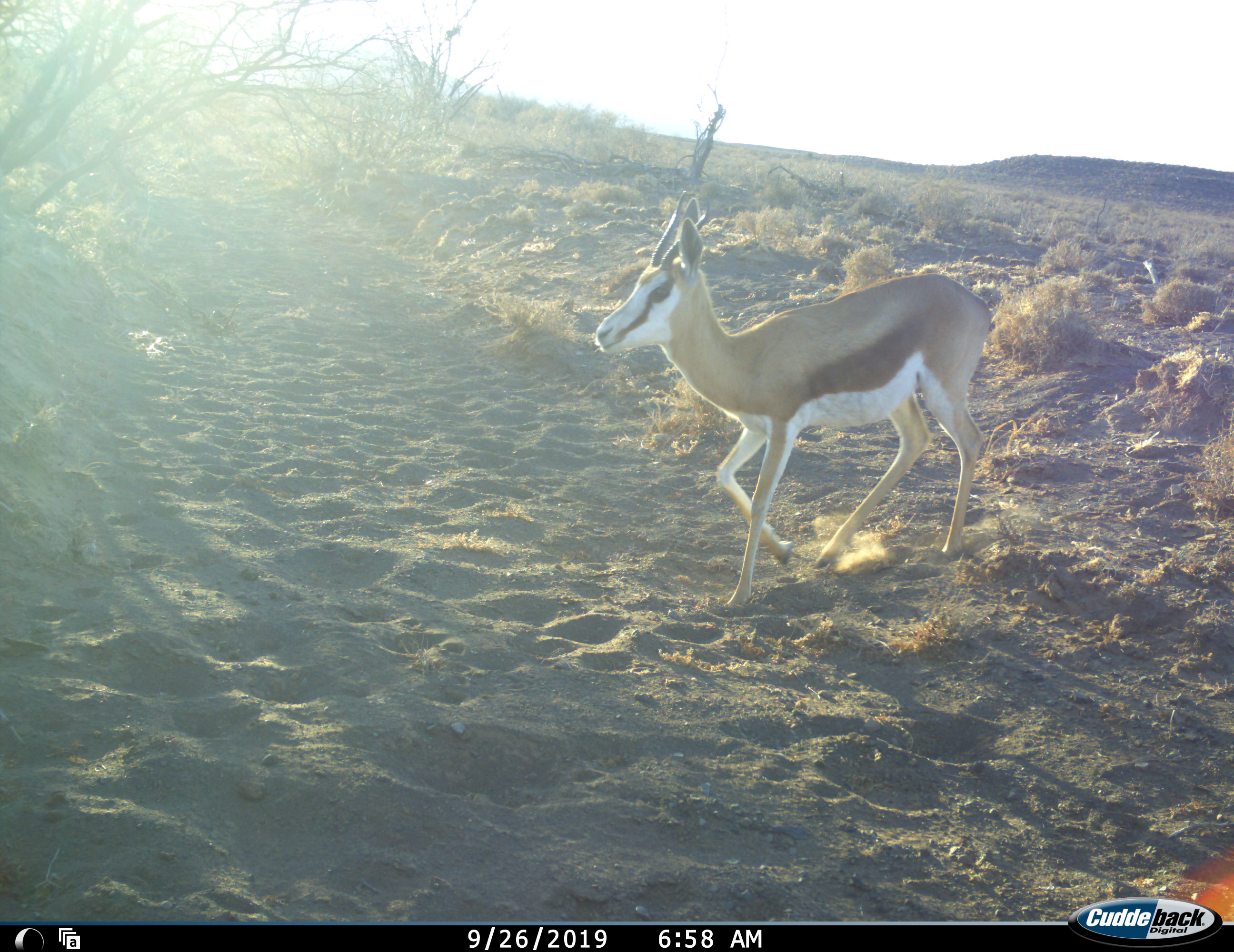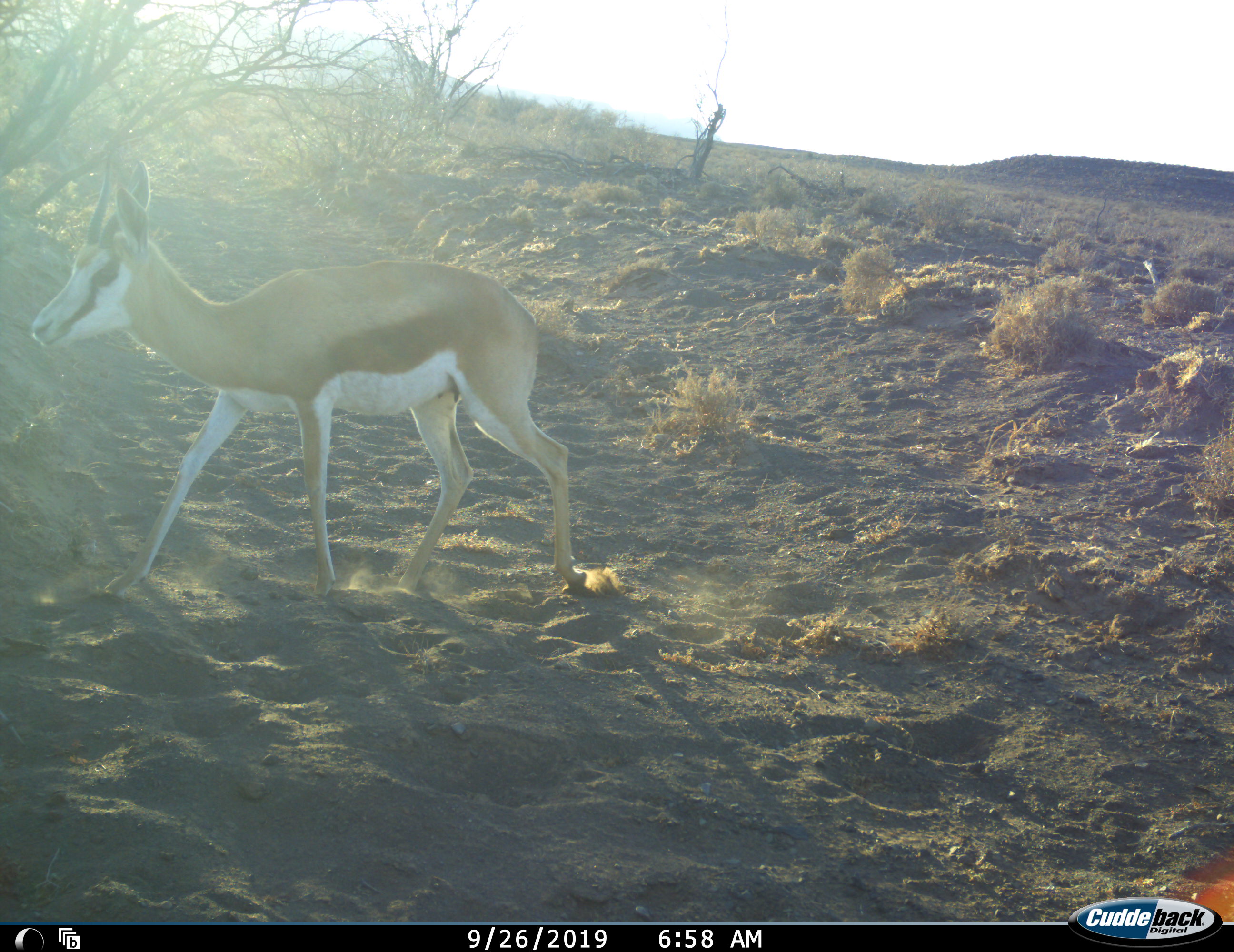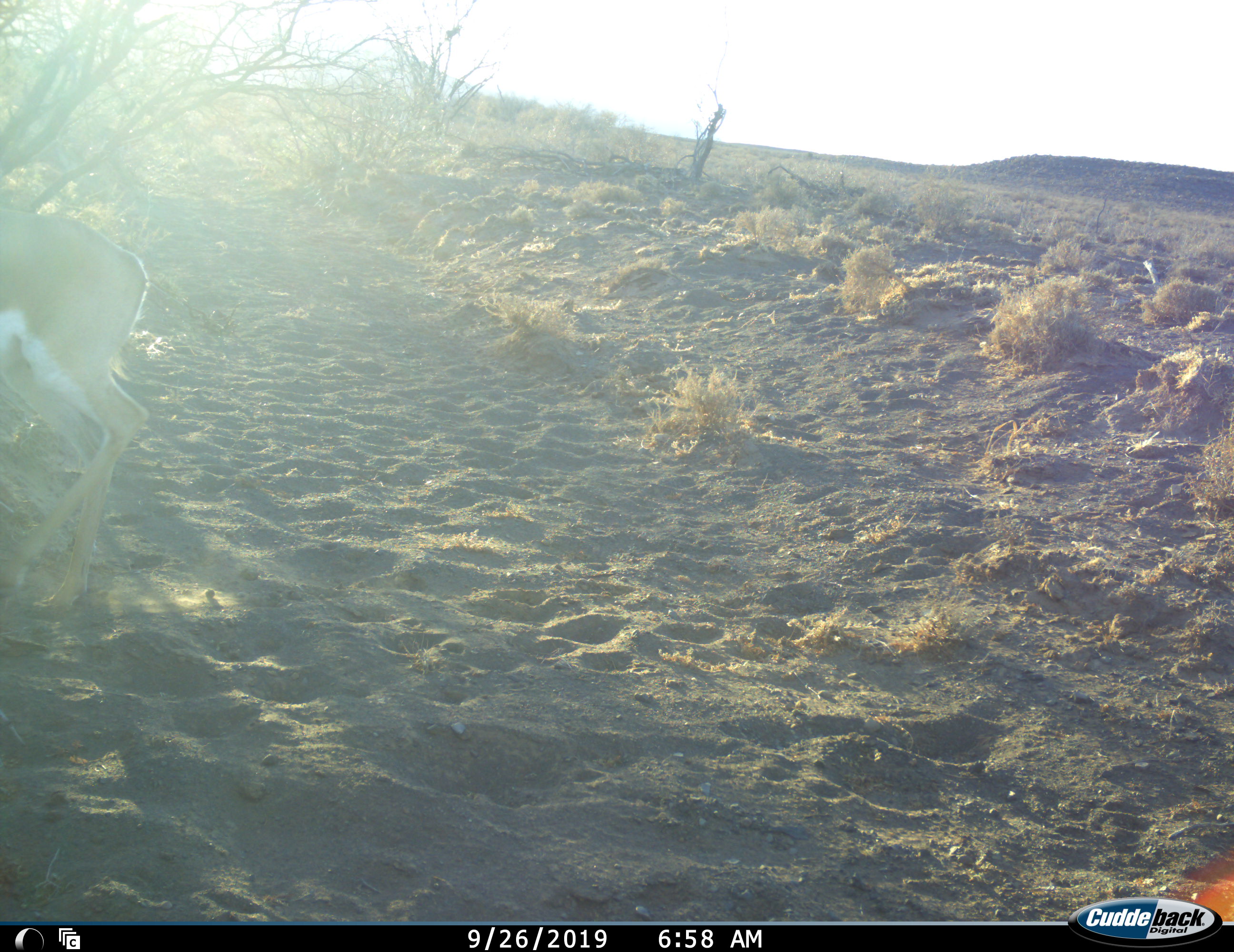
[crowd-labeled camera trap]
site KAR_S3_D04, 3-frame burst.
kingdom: Animalia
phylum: Chordata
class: Mammalia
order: Artiodactyla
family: Bovidae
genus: Antidorcas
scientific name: Antidorcas marsupialis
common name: springbok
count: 1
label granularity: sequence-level